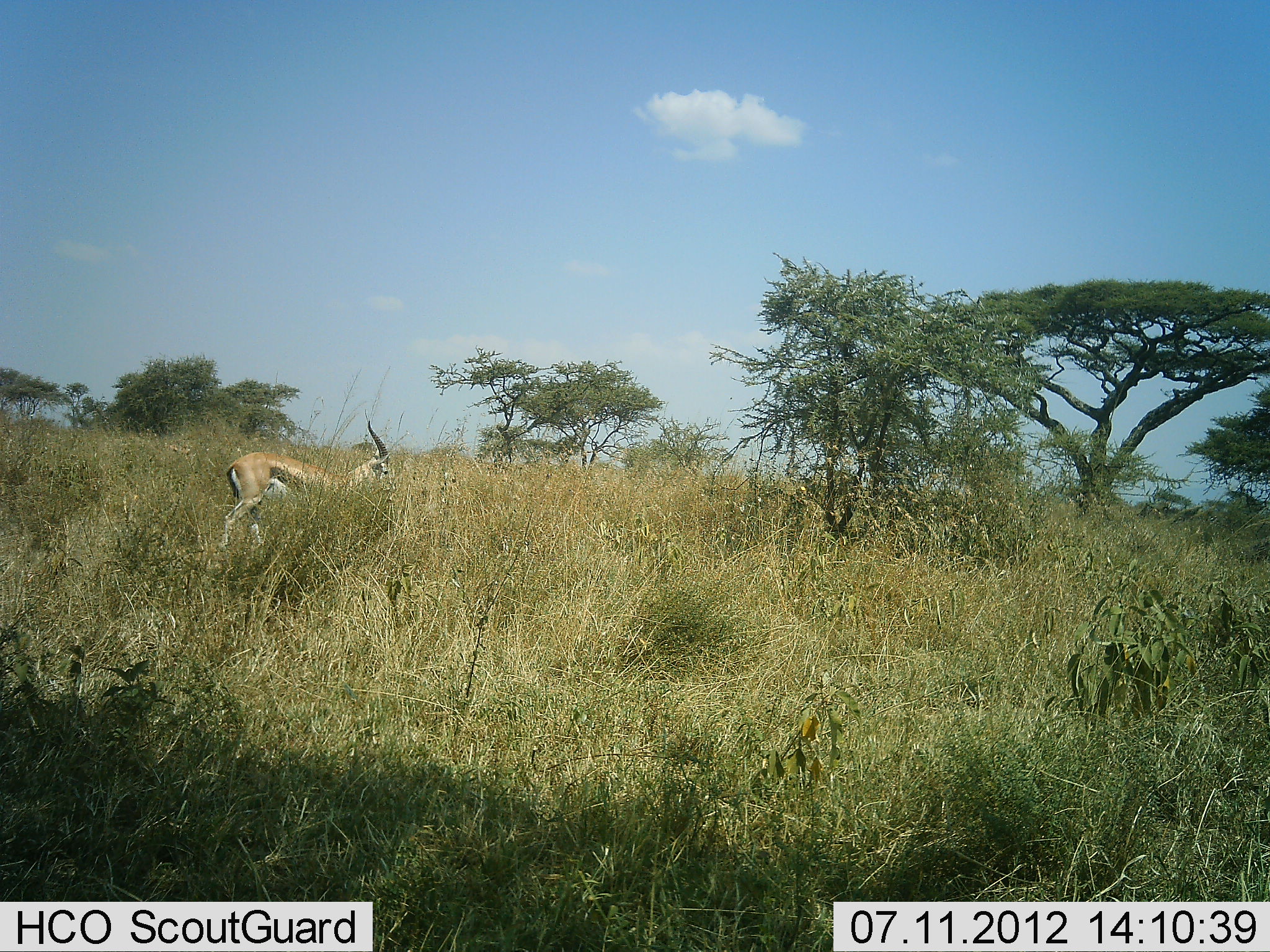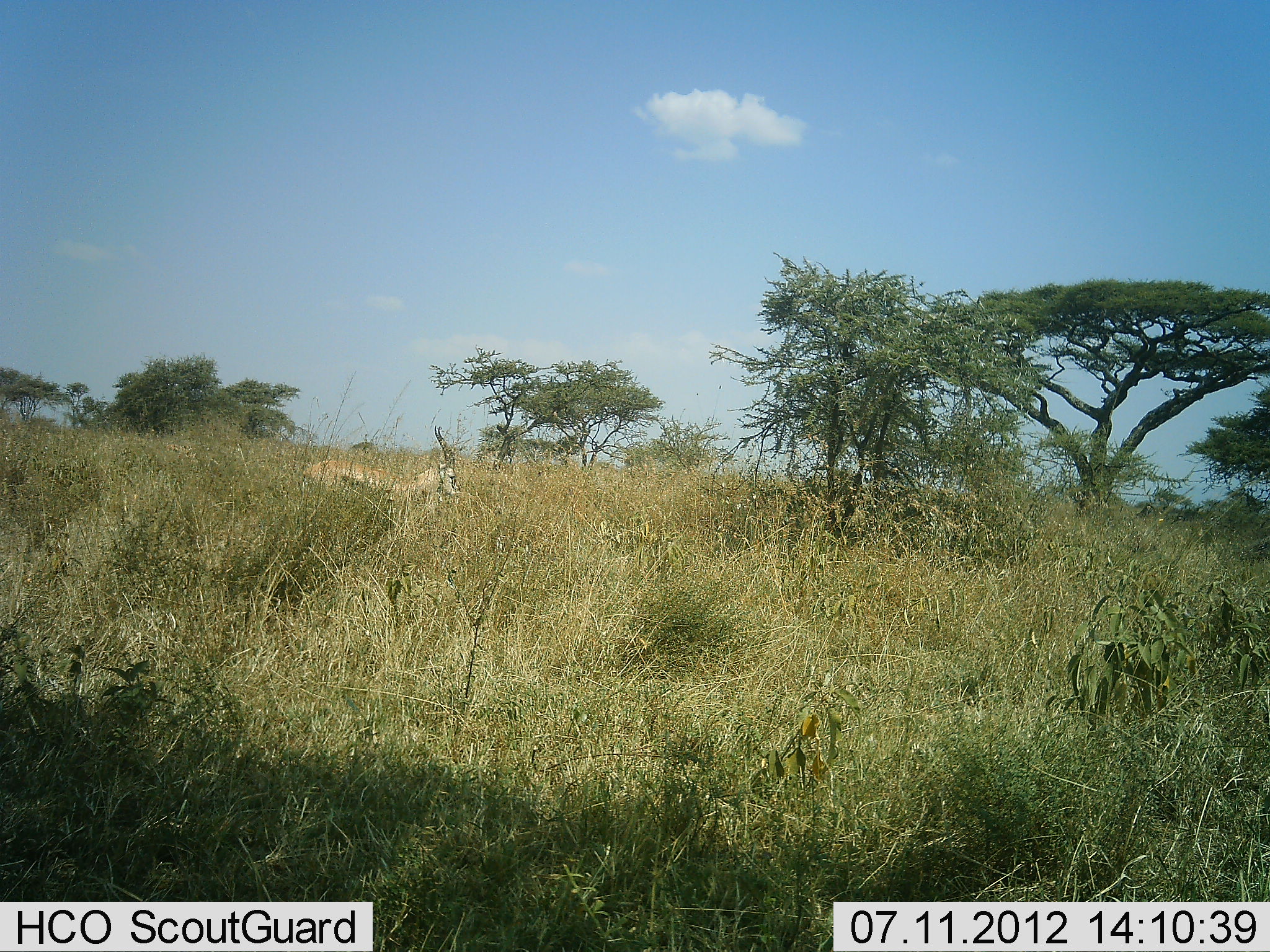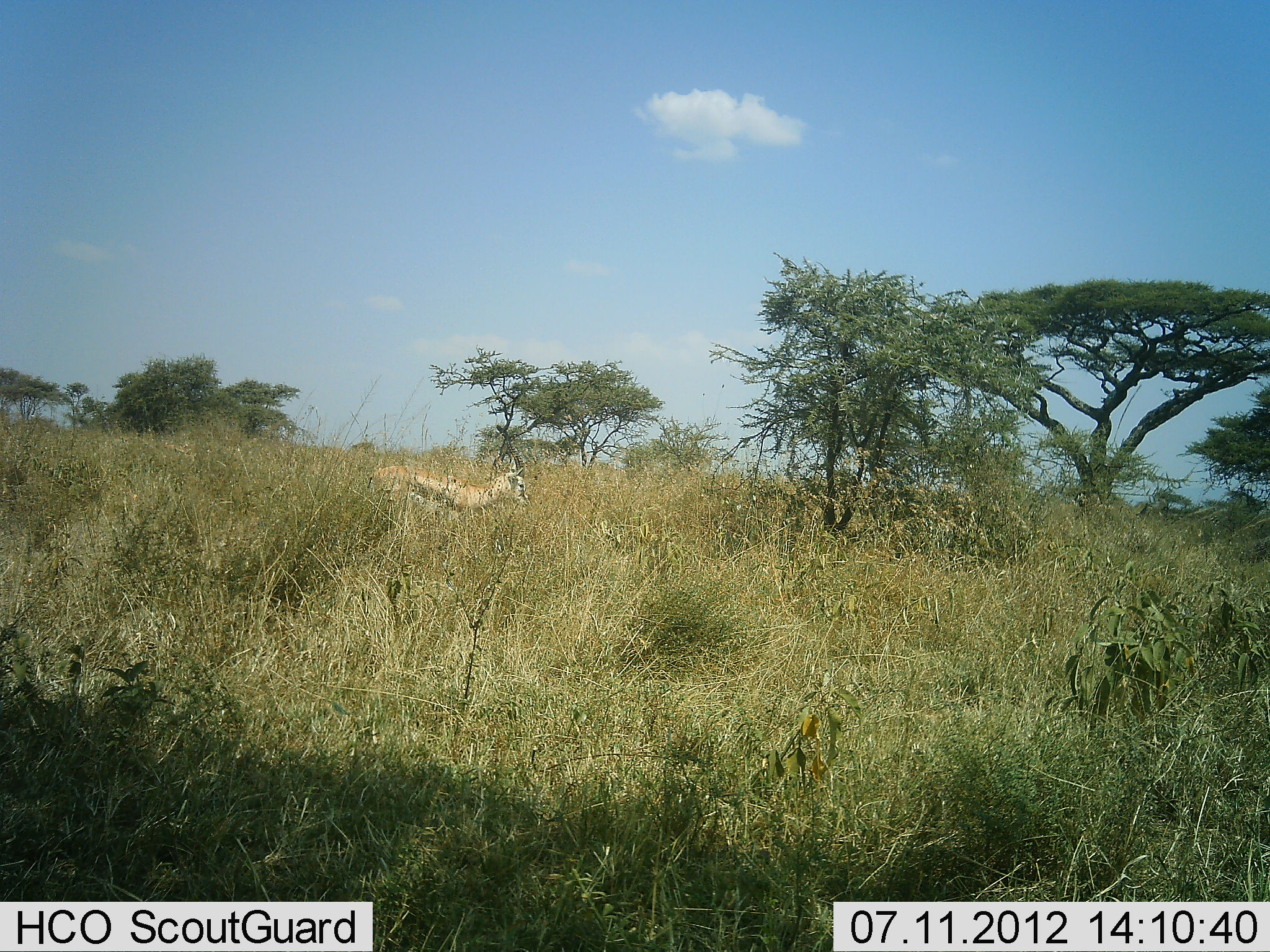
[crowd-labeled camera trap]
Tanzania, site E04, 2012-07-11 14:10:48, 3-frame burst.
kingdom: Animalia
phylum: Chordata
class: Mammalia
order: Artiodactyla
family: Bovidae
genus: Eudorcas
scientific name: Eudorcas thomsonii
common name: thomson's gazelle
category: gazellethomsons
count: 1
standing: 0%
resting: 0%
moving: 100%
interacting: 0%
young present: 0%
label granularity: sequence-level